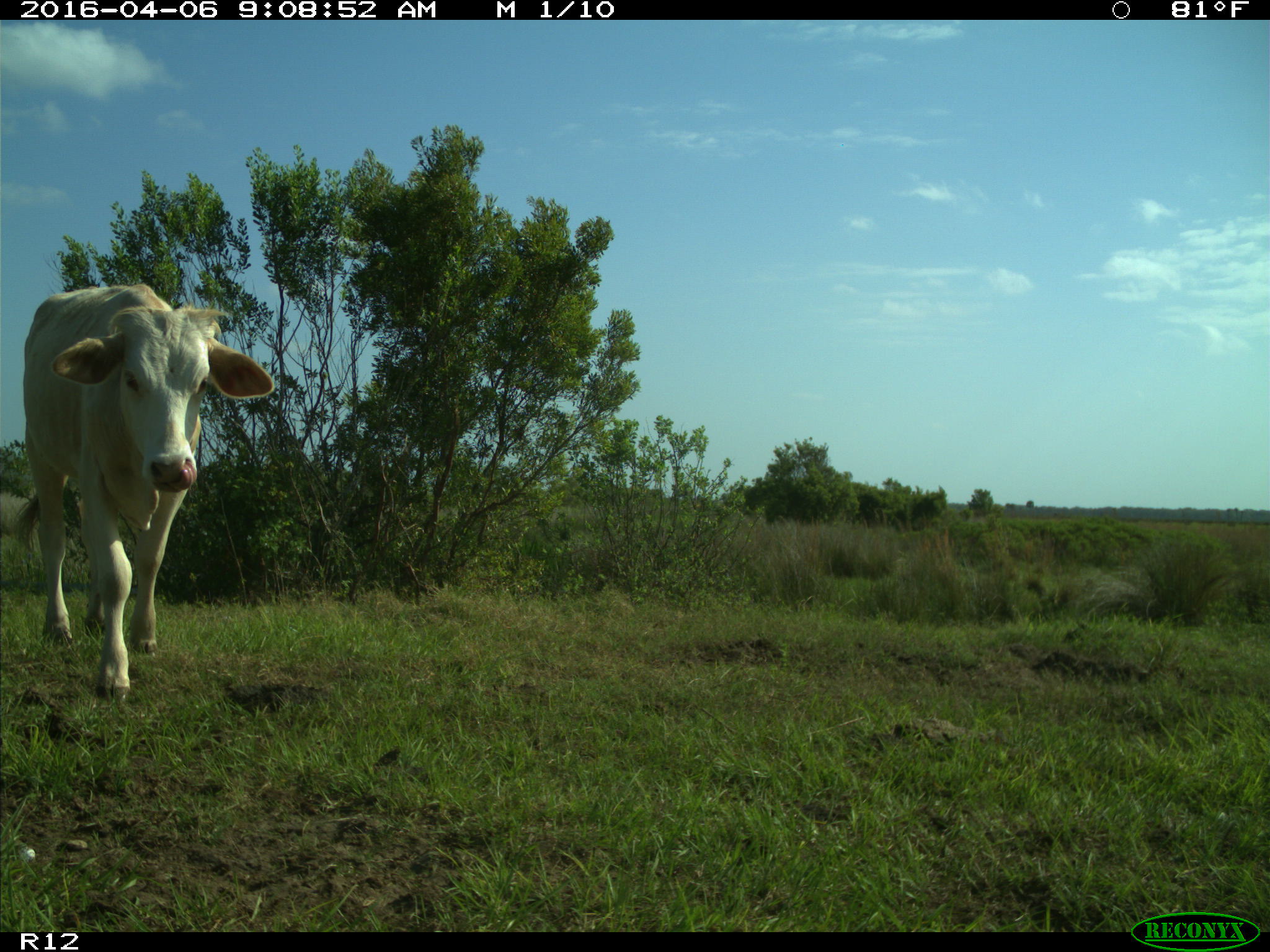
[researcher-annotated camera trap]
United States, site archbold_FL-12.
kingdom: Animalia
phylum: Chordata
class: Mammalia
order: Artiodactyla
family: Bovidae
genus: Bos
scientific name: Bos taurus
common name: domestic cow